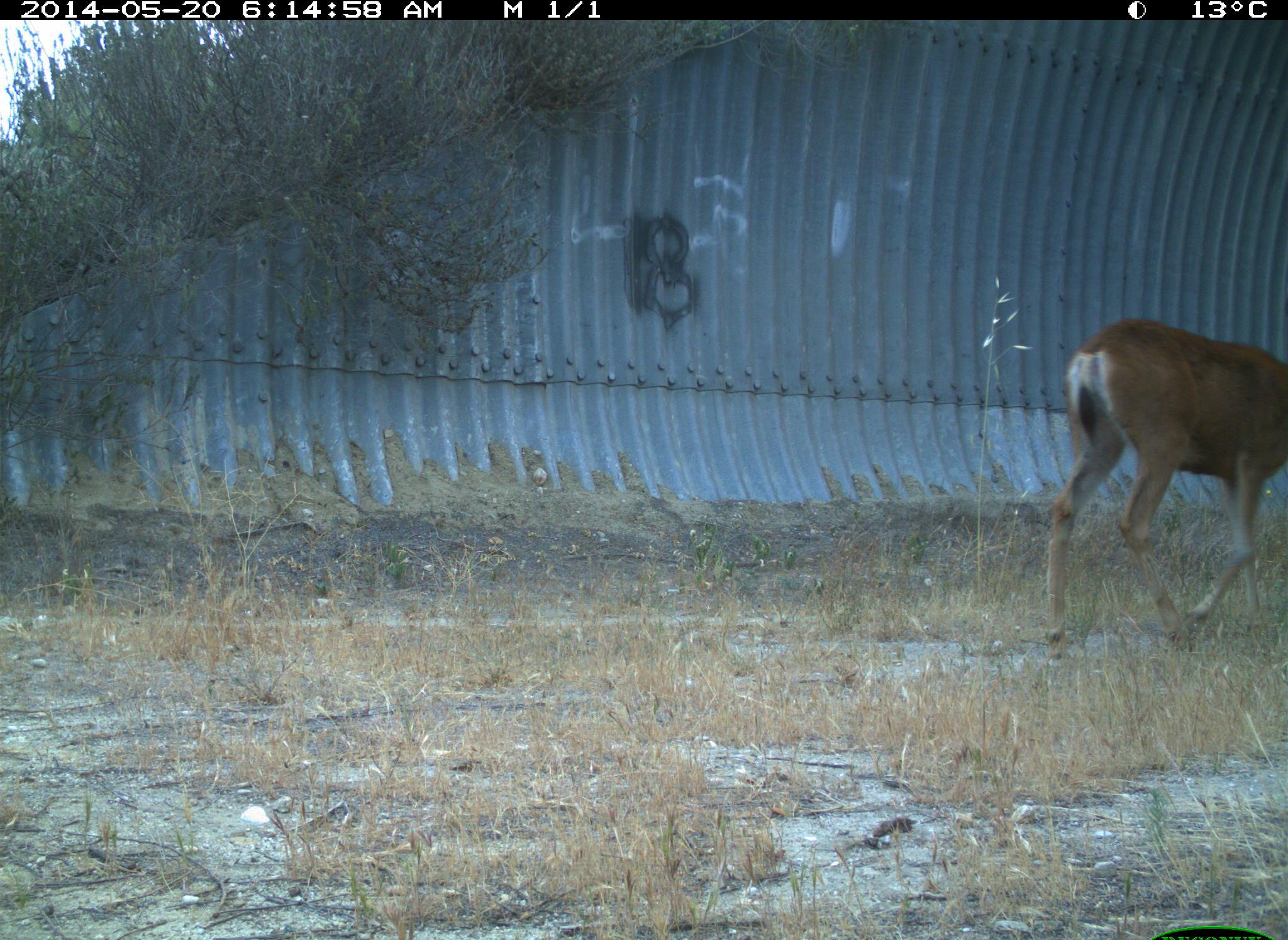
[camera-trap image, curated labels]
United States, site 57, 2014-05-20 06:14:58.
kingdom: Animalia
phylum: Chordata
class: Mammalia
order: Artiodactyla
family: Cervidae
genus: Odocoileus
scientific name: Odocoileus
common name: deer